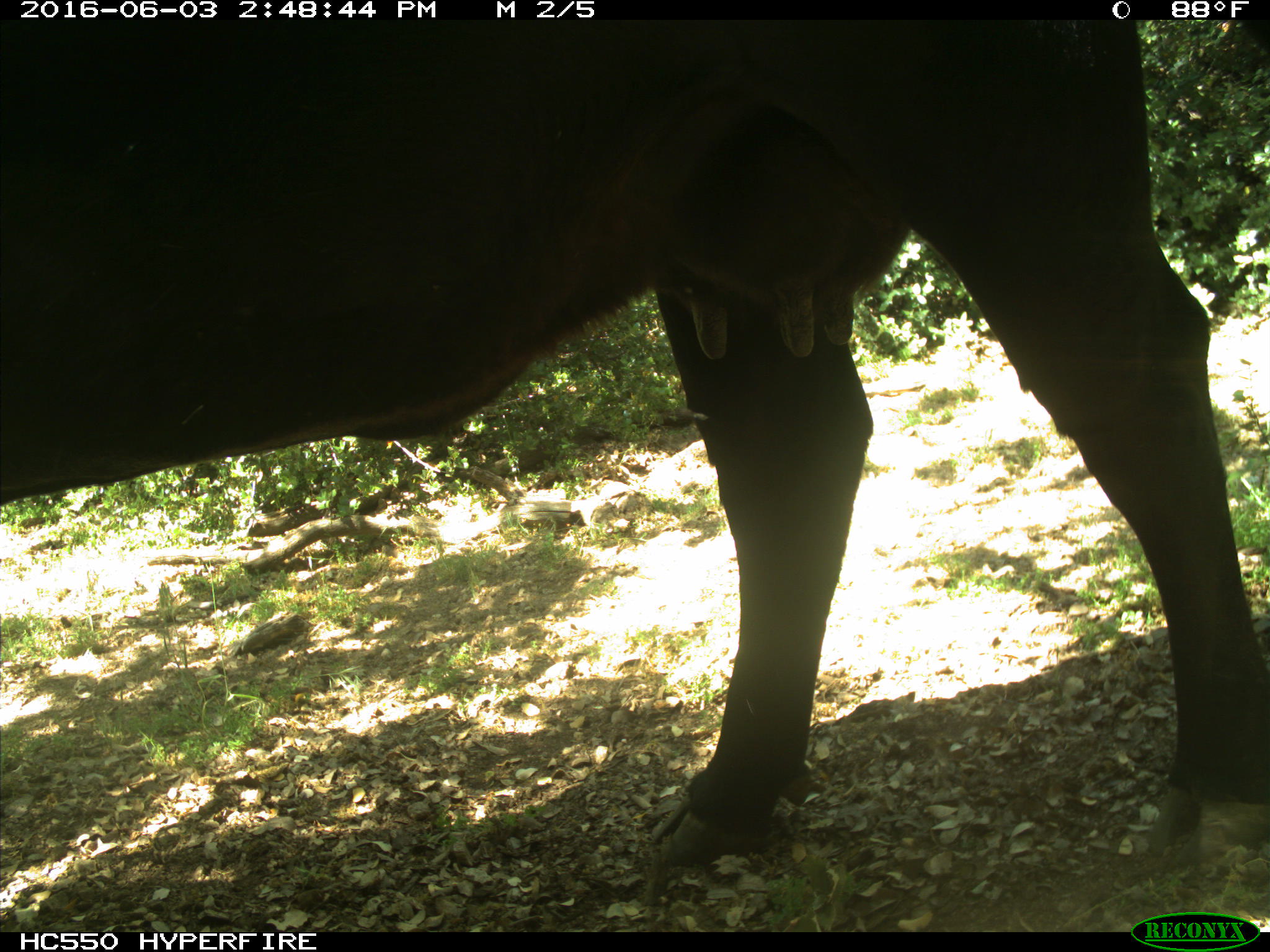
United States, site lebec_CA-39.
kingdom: Animalia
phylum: Chordata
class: Mammalia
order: Artiodactyla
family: Bovidae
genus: Bos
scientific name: Bos taurus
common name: domestic cow